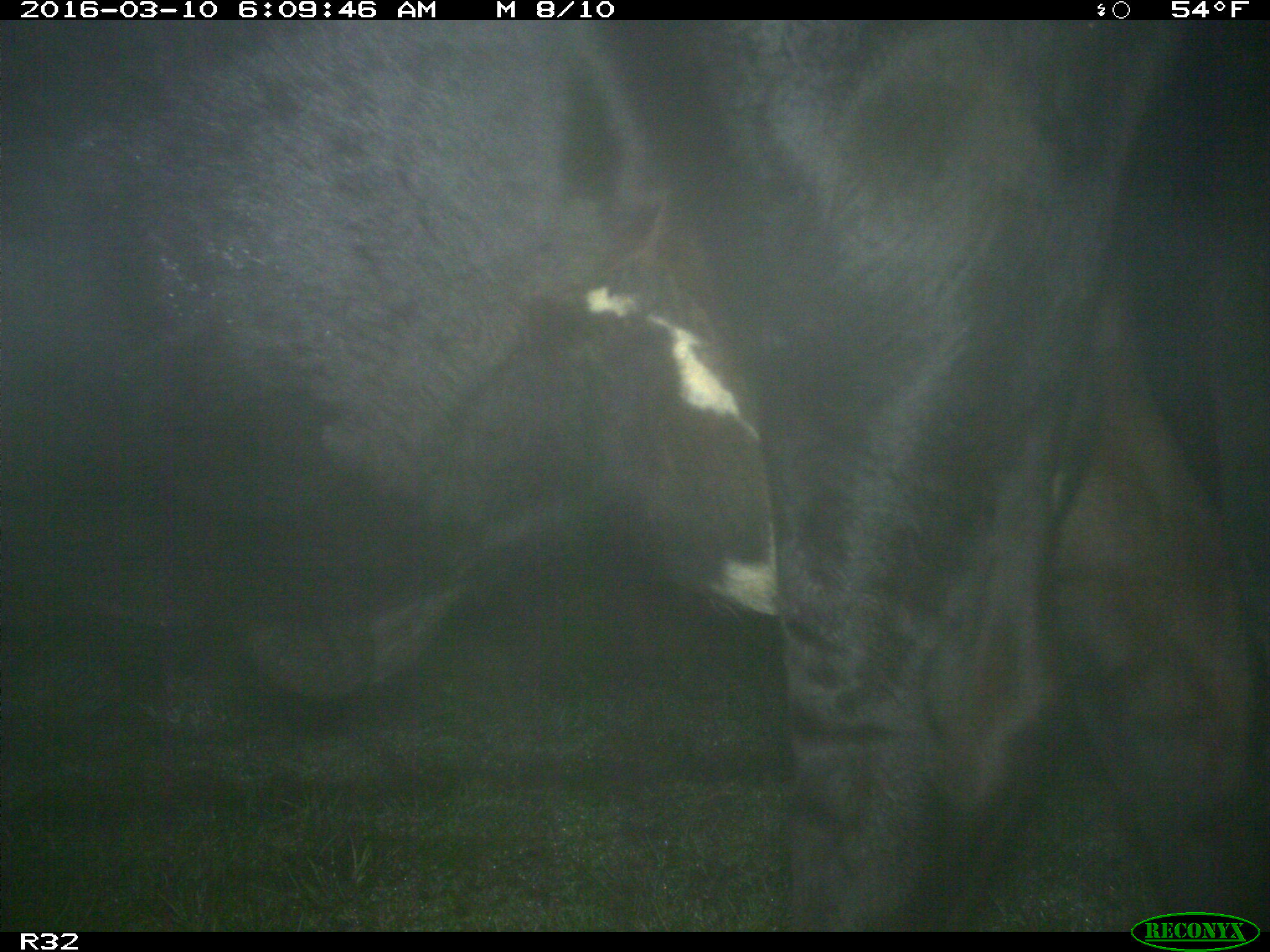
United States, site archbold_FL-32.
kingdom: Animalia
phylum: Chordata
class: Mammalia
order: Artiodactyla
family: Bovidae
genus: Bos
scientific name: Bos taurus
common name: domestic cow